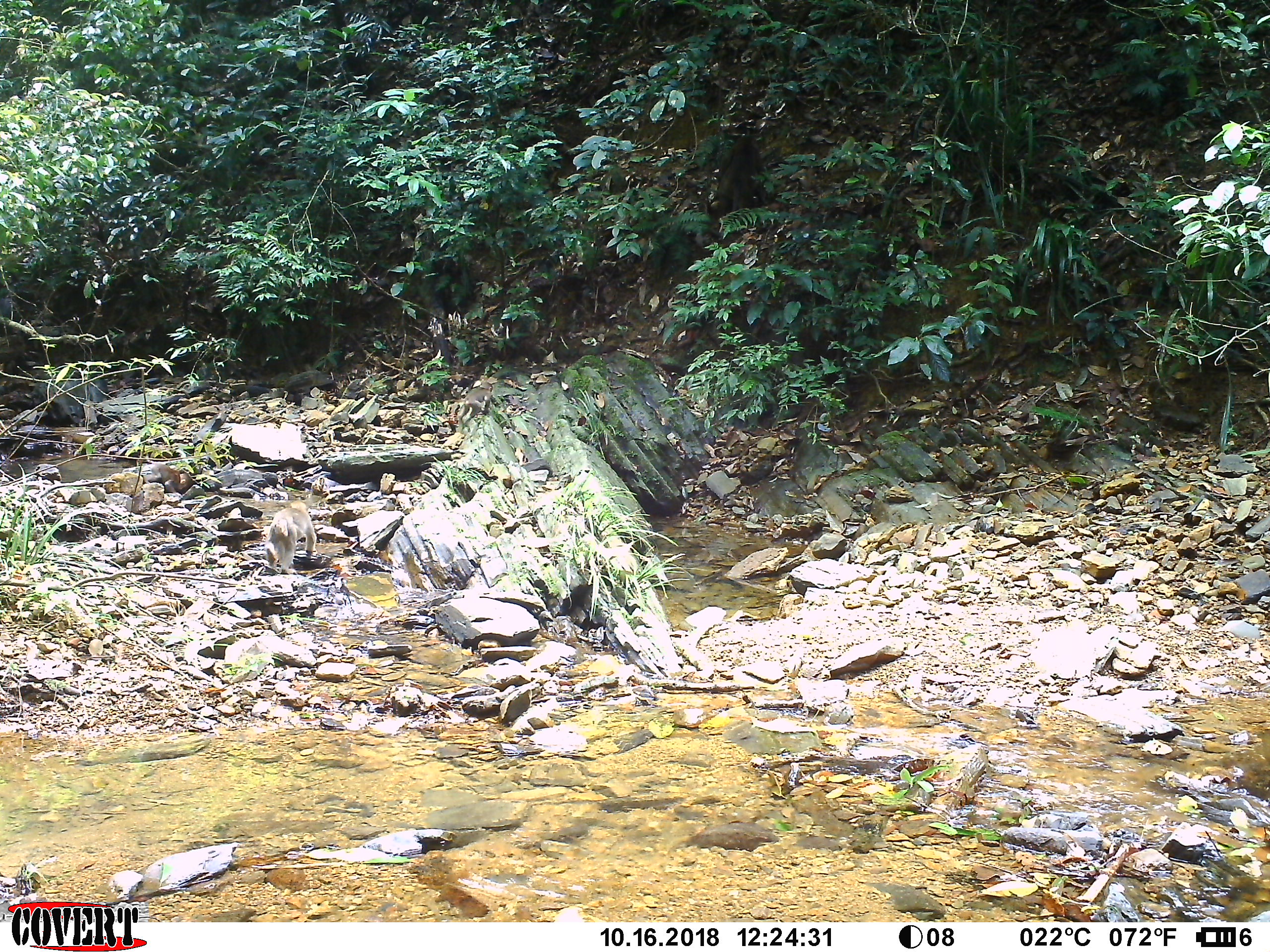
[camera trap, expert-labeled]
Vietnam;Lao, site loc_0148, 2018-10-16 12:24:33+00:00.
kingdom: Animalia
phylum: Chordata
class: Mammalia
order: Primates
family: Cercopithecidae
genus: Macaca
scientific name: Macaca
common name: macaques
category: assam or rhesus macaque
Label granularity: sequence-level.